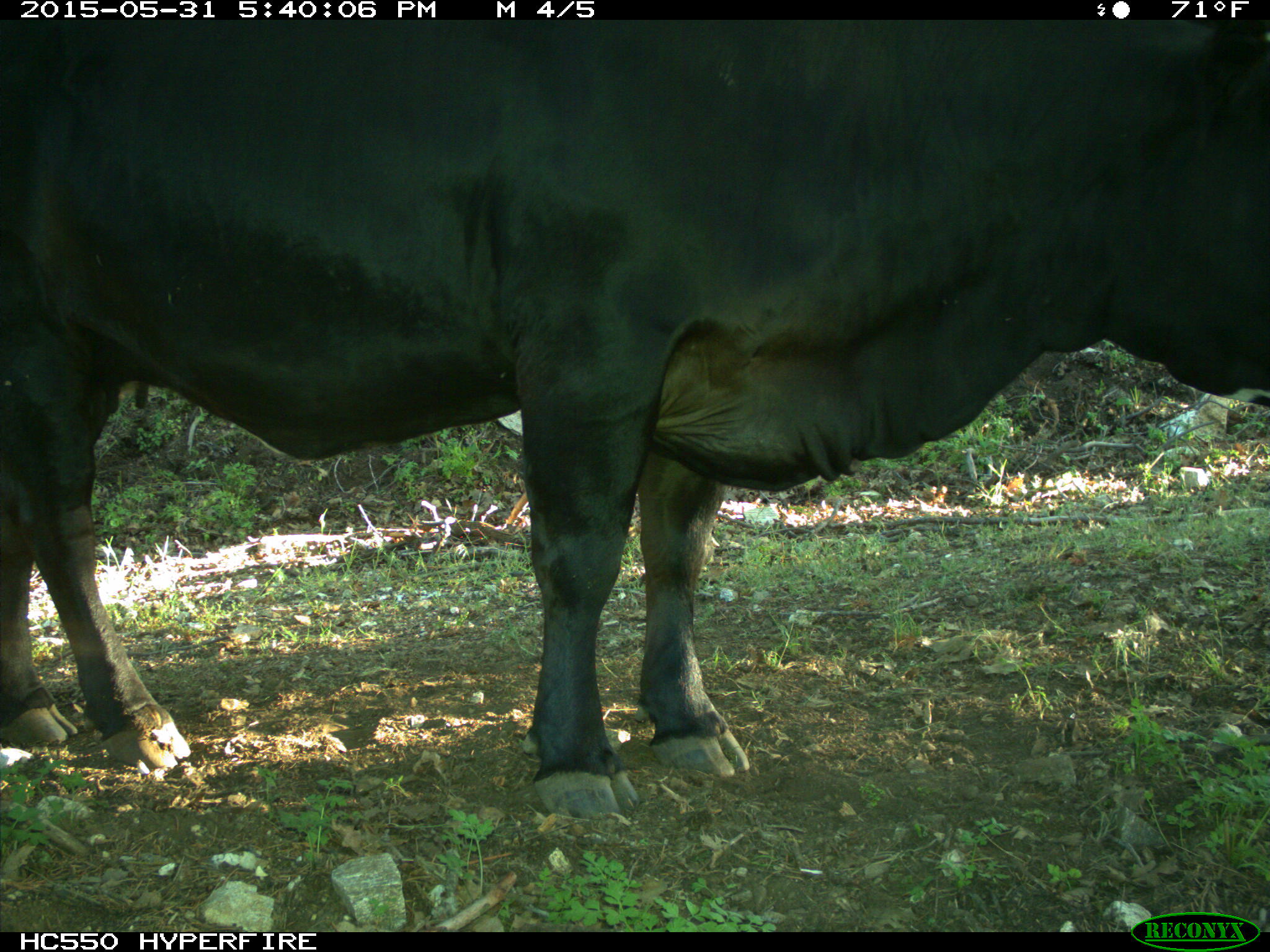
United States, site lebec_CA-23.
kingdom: Animalia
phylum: Chordata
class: Mammalia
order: Artiodactyla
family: Bovidae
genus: Bos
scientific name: Bos taurus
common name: domestic cow